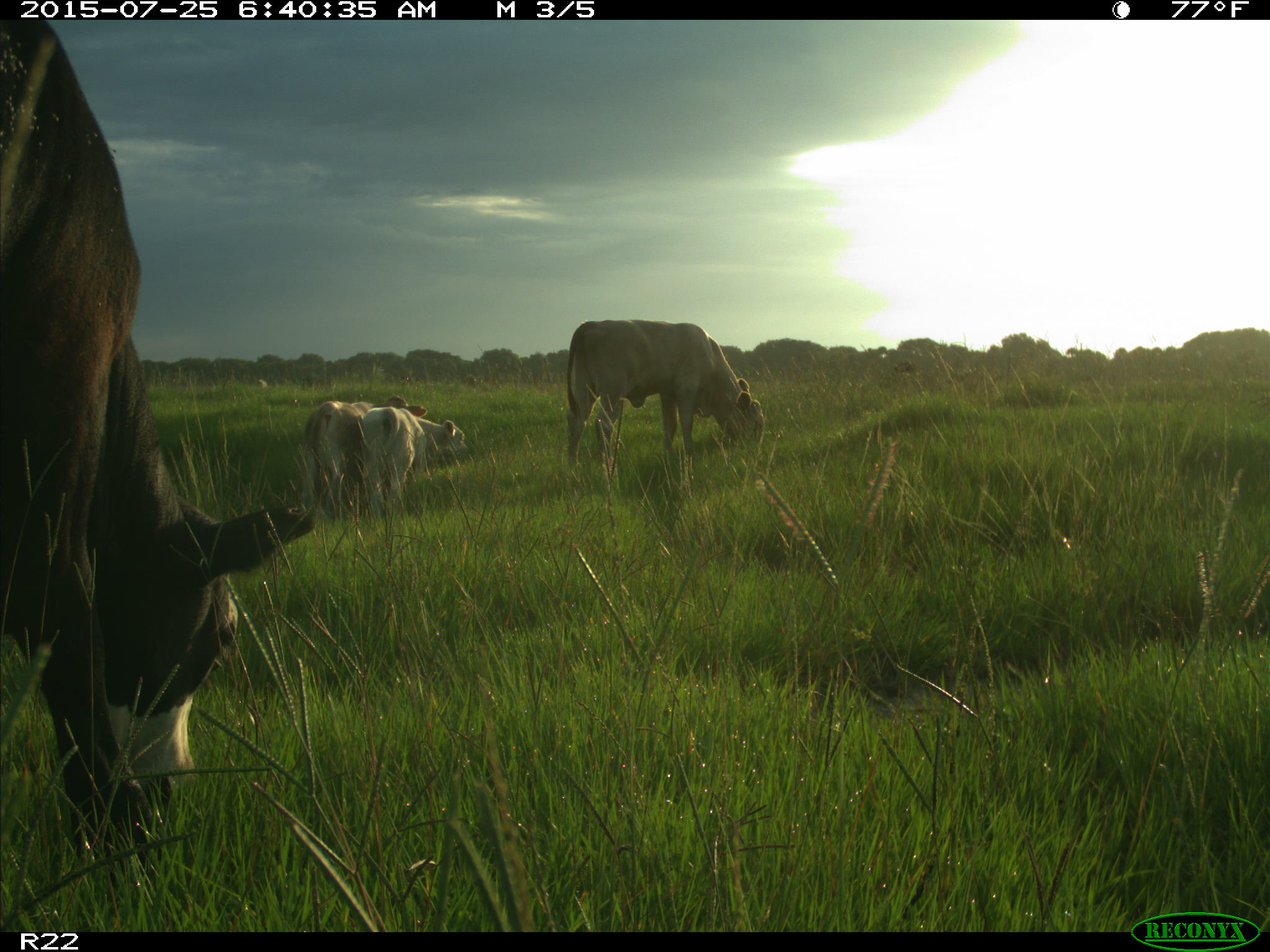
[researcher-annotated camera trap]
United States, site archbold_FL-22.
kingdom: Animalia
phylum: Chordata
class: Mammalia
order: Artiodactyla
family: Bovidae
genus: Bos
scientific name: Bos taurus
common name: domestic cow